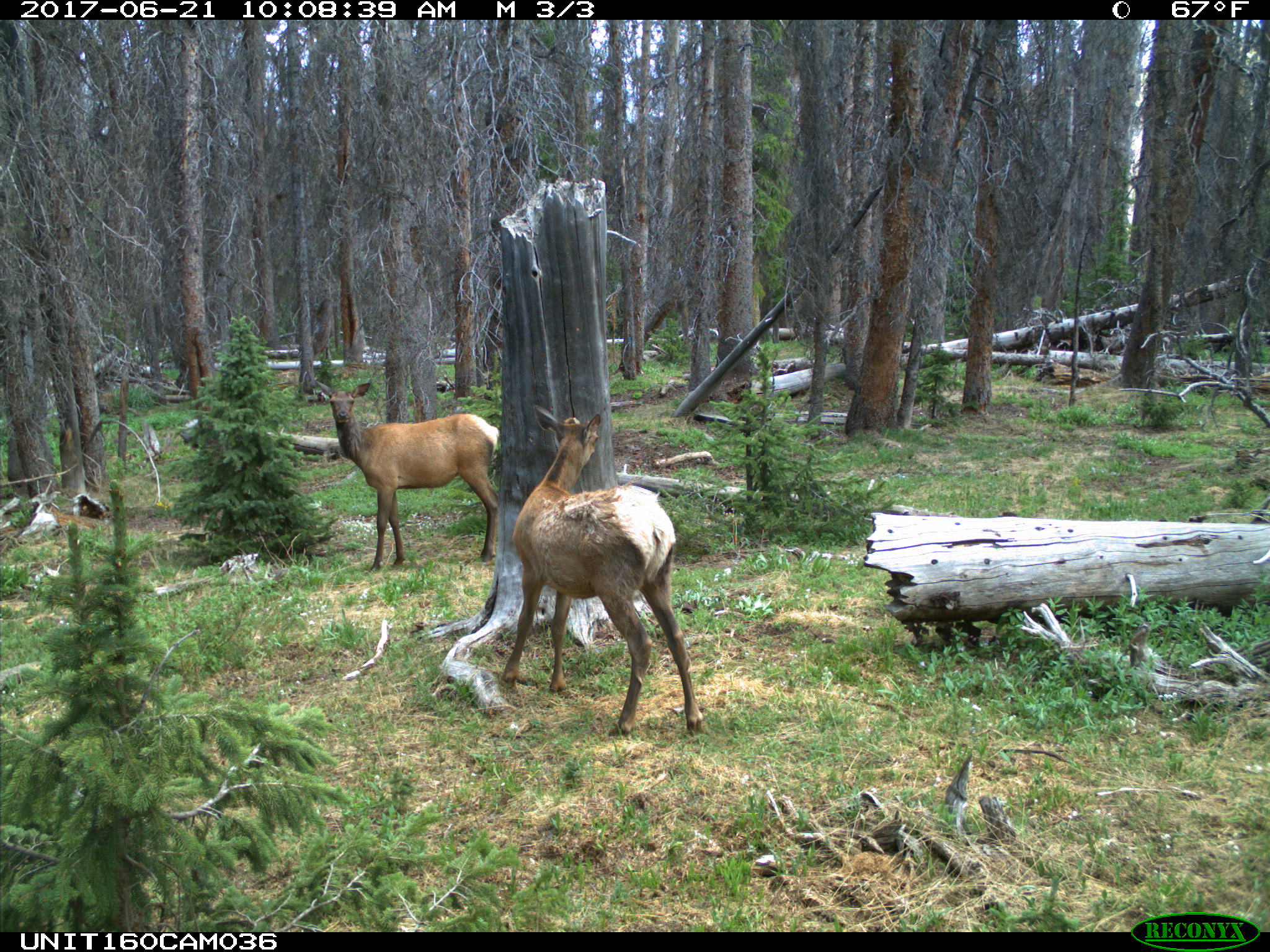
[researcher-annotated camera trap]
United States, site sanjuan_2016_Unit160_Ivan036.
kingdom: Animalia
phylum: Chordata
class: Mammalia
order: Artiodactyla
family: Cervidae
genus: Cervus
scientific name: Cervus elaphus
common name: red deer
Cervus elaphus (red deer).